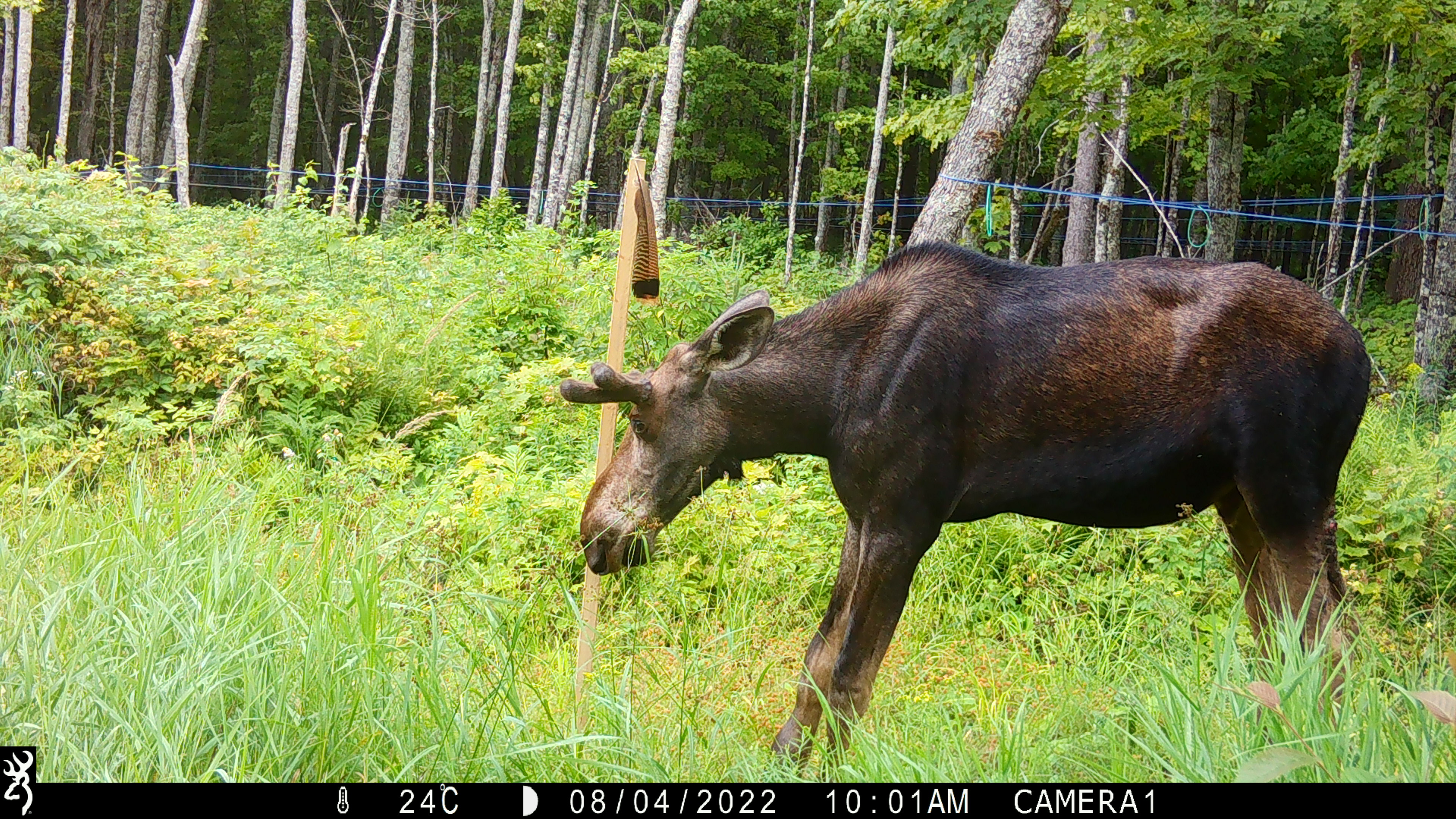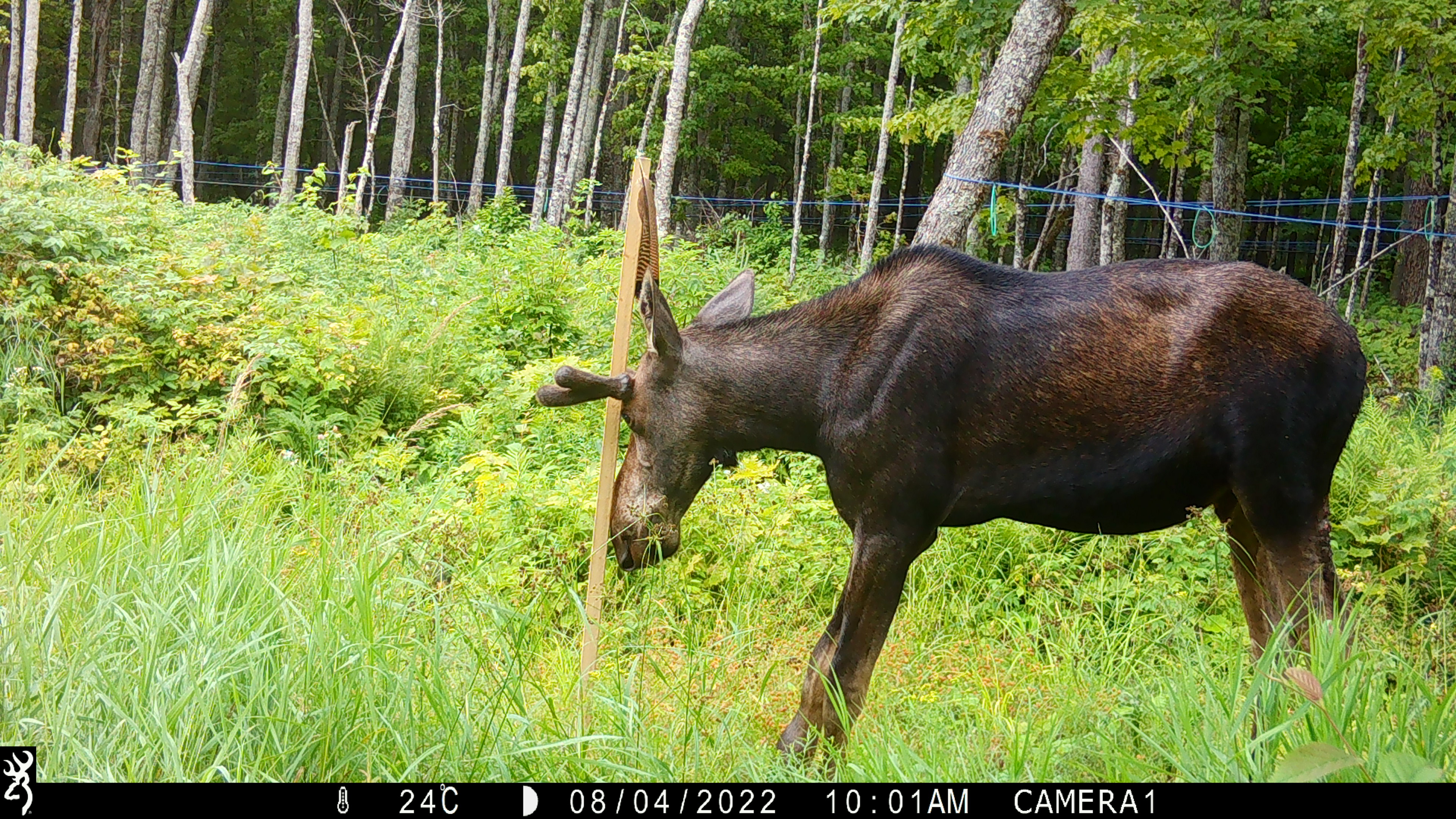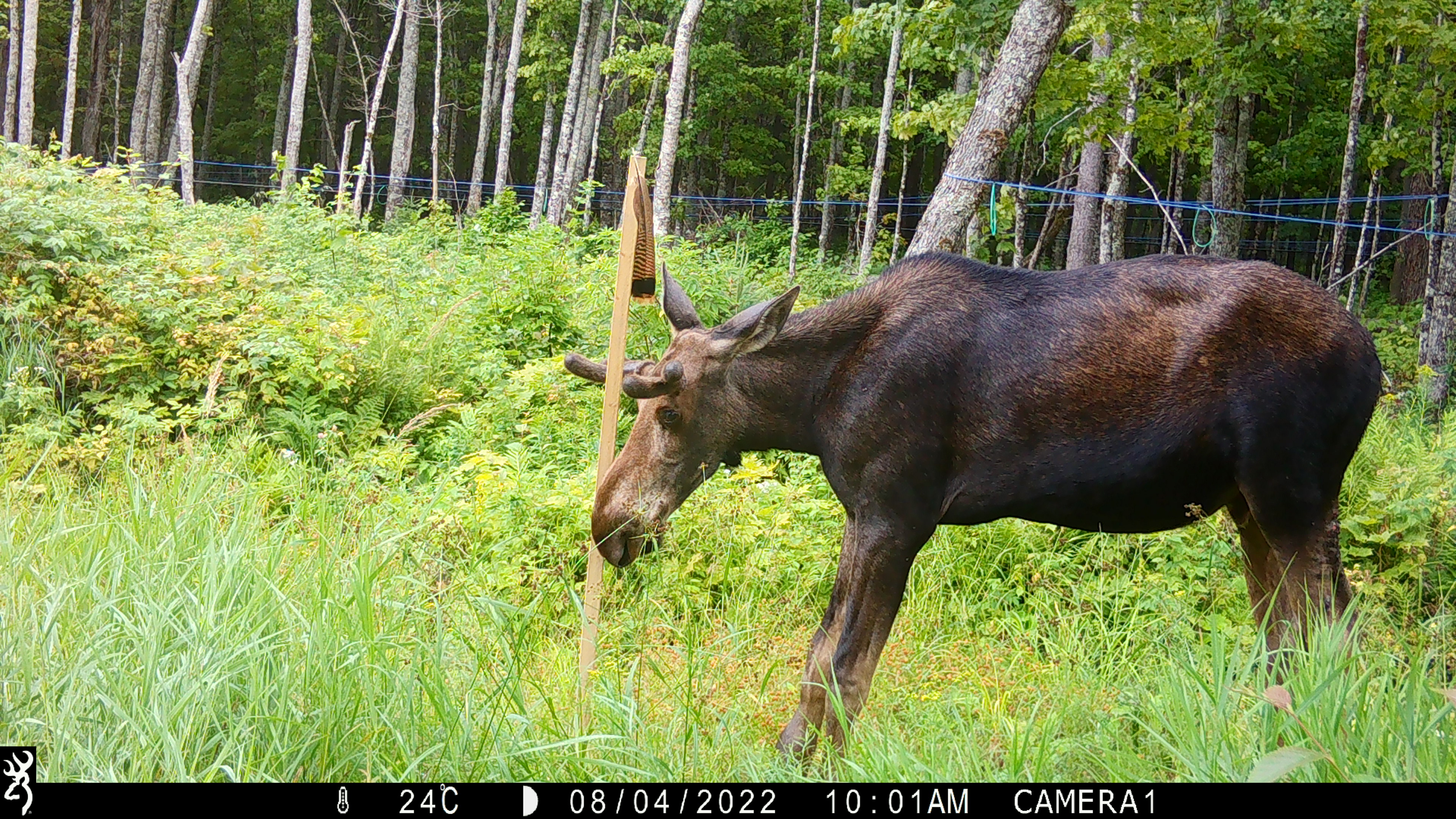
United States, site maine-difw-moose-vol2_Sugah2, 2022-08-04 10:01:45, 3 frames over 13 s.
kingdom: Animalia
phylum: Chordata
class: Mammalia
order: Artiodactyla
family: Cervidae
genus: Alces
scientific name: Alces alces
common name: moose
Moose (Alces alces).